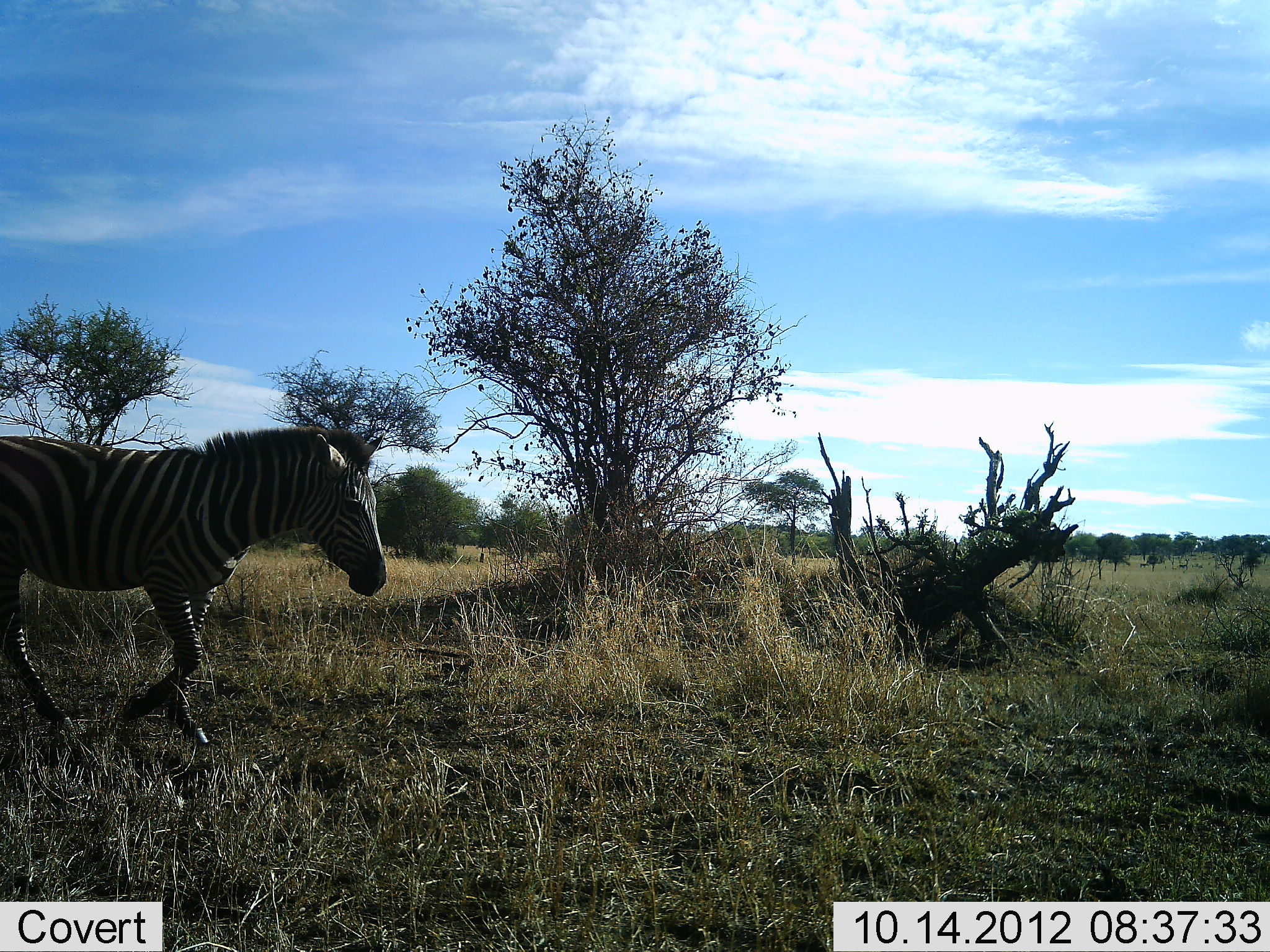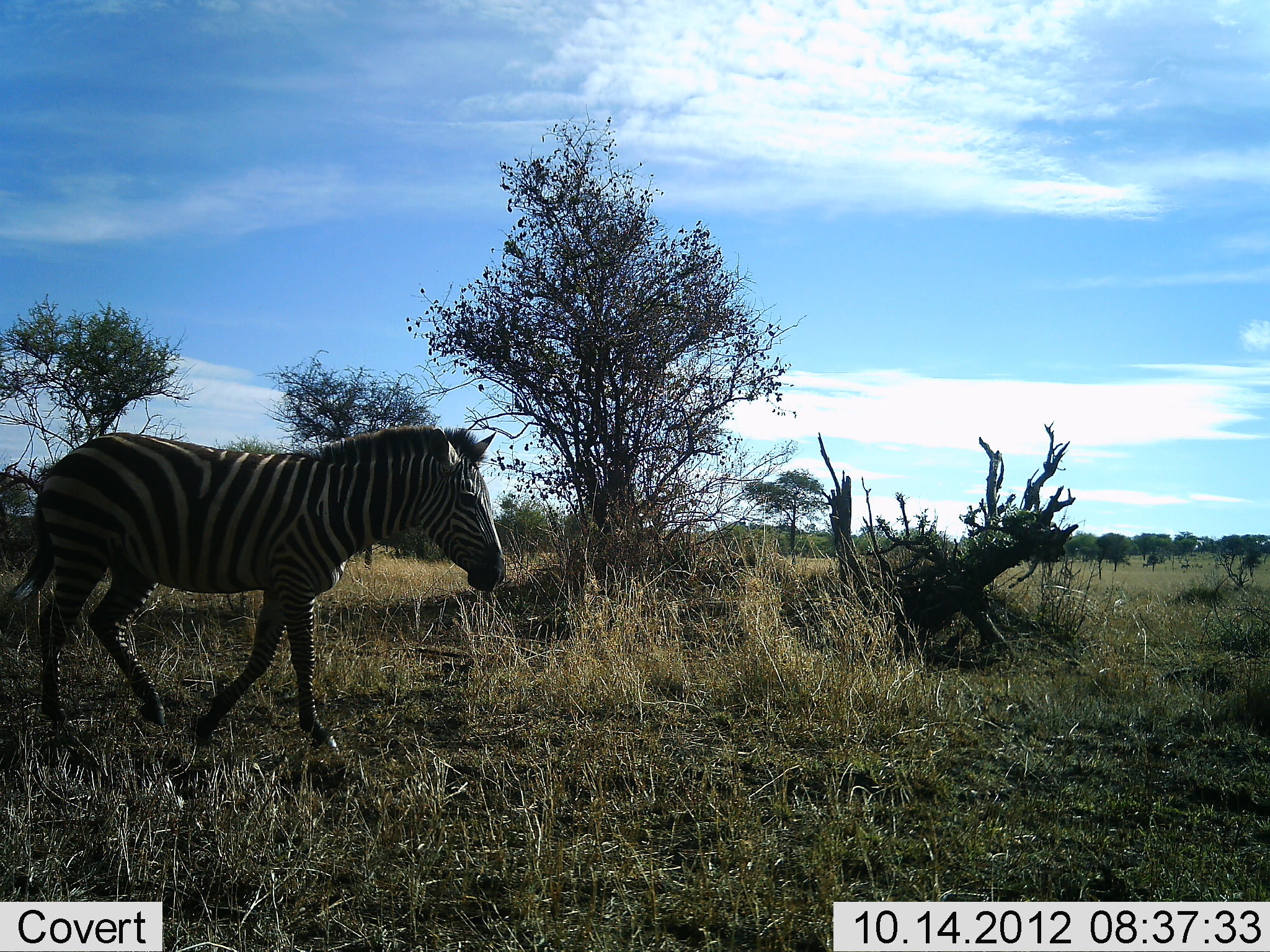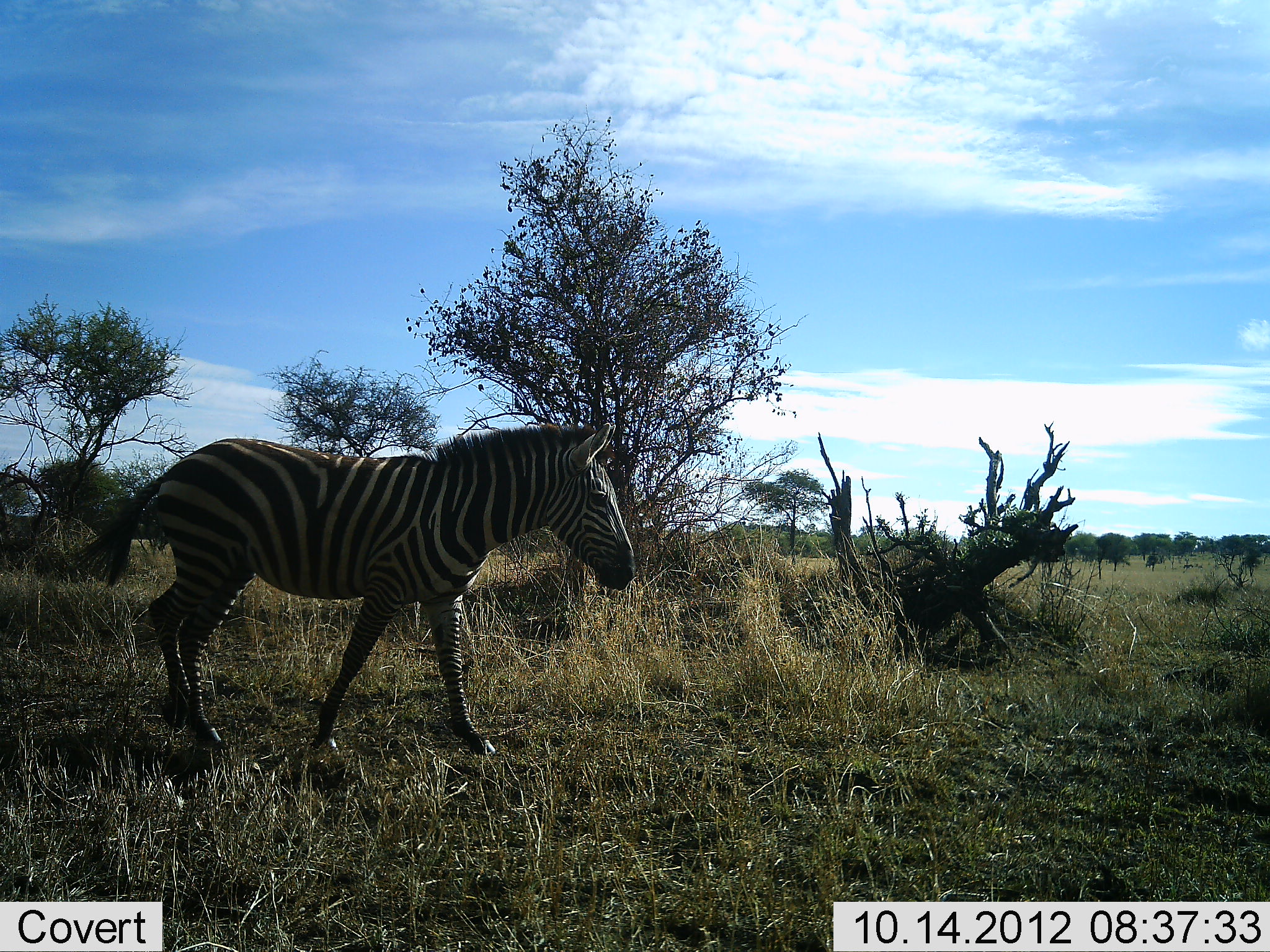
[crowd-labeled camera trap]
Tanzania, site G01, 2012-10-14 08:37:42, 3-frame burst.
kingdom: Animalia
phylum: Chordata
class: Mammalia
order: Perissodactyla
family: Equidae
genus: Equus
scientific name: Equus quagga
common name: plains zebra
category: zebra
Zebra (plains zebra) (Equus quagga), count 1. Behavior (volunteer vote fractions): standing 0%, resting 0%, moving 100%, interacting 0%. Young present (vote fraction): 0%. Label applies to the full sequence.